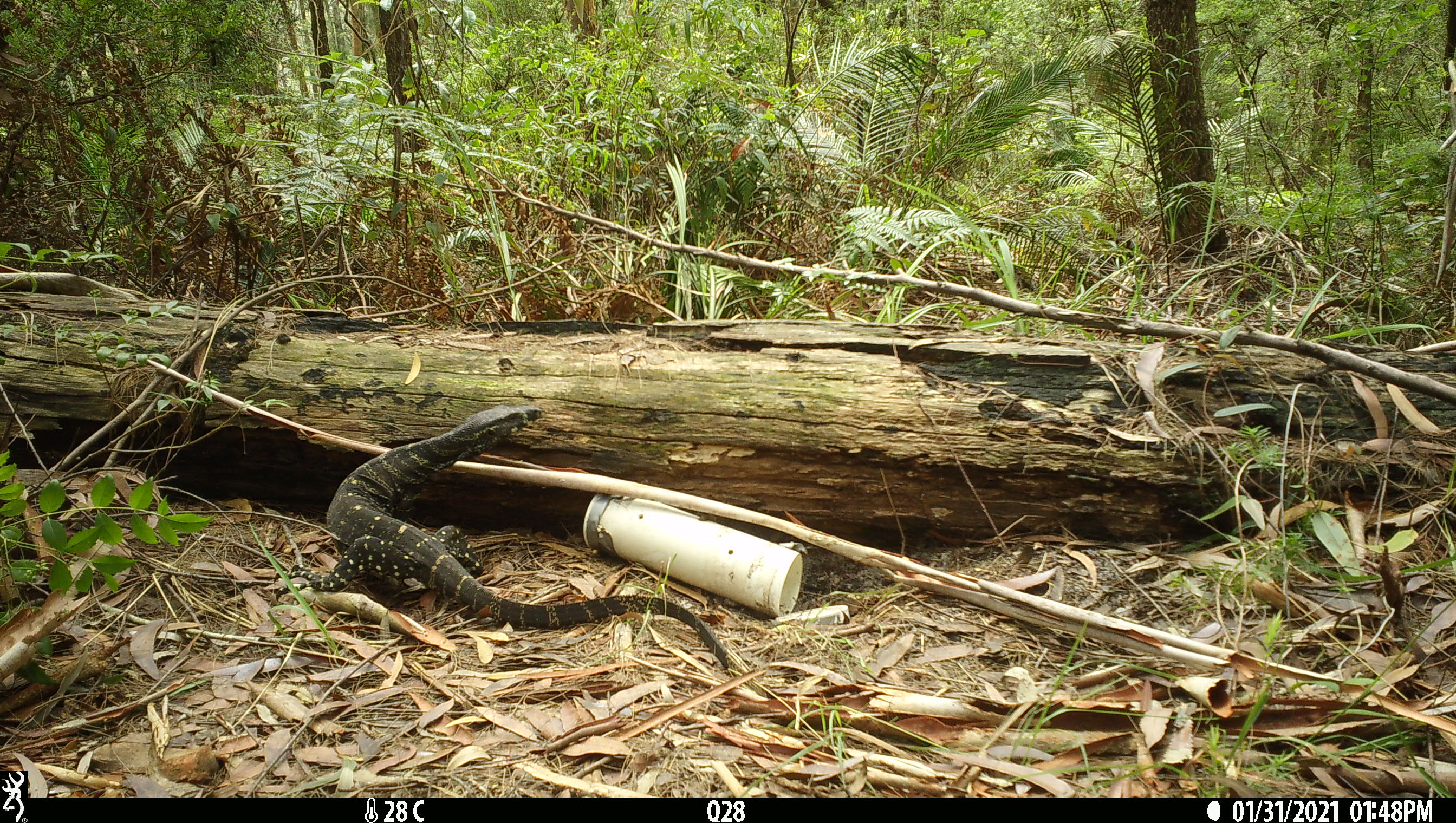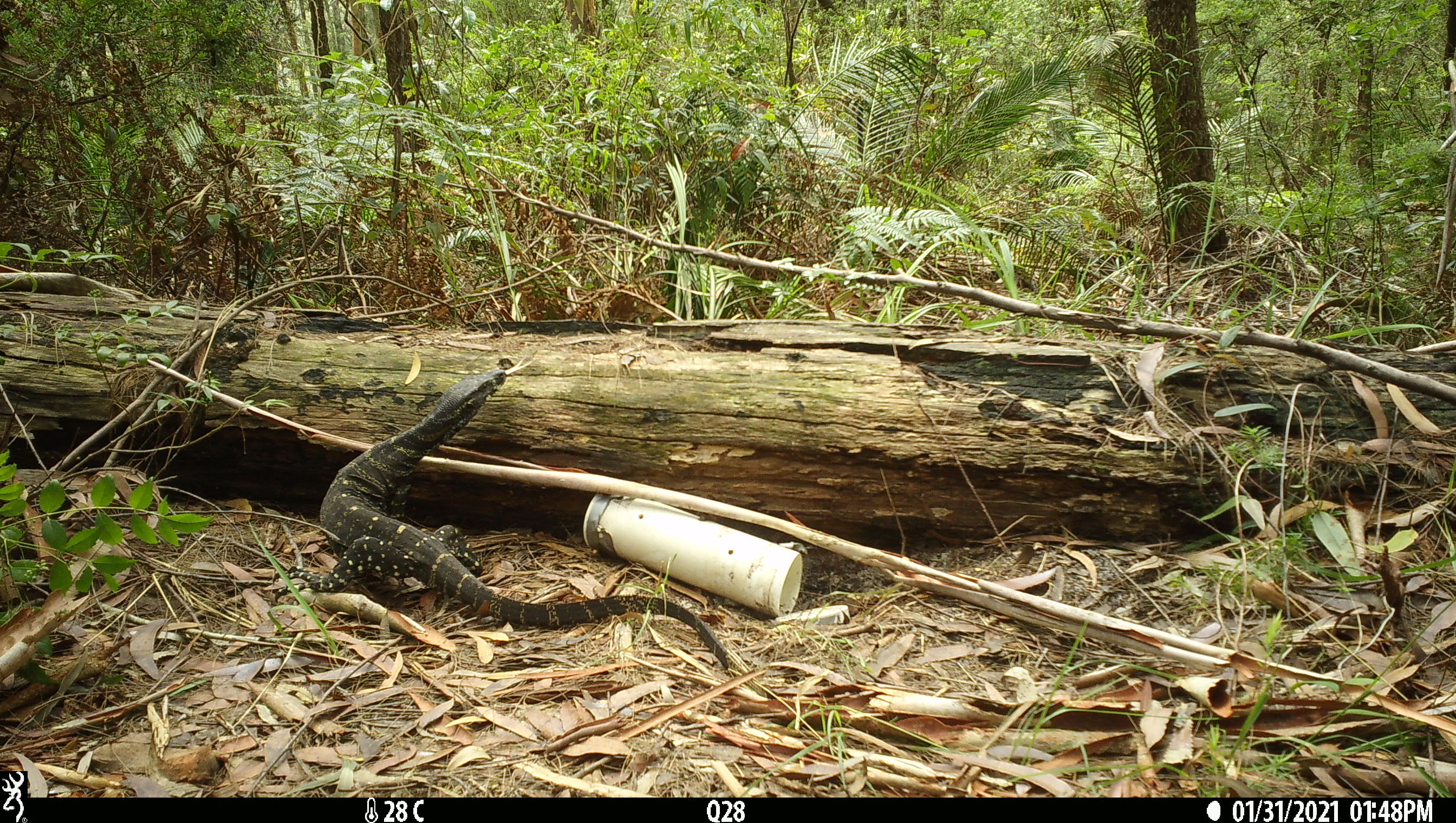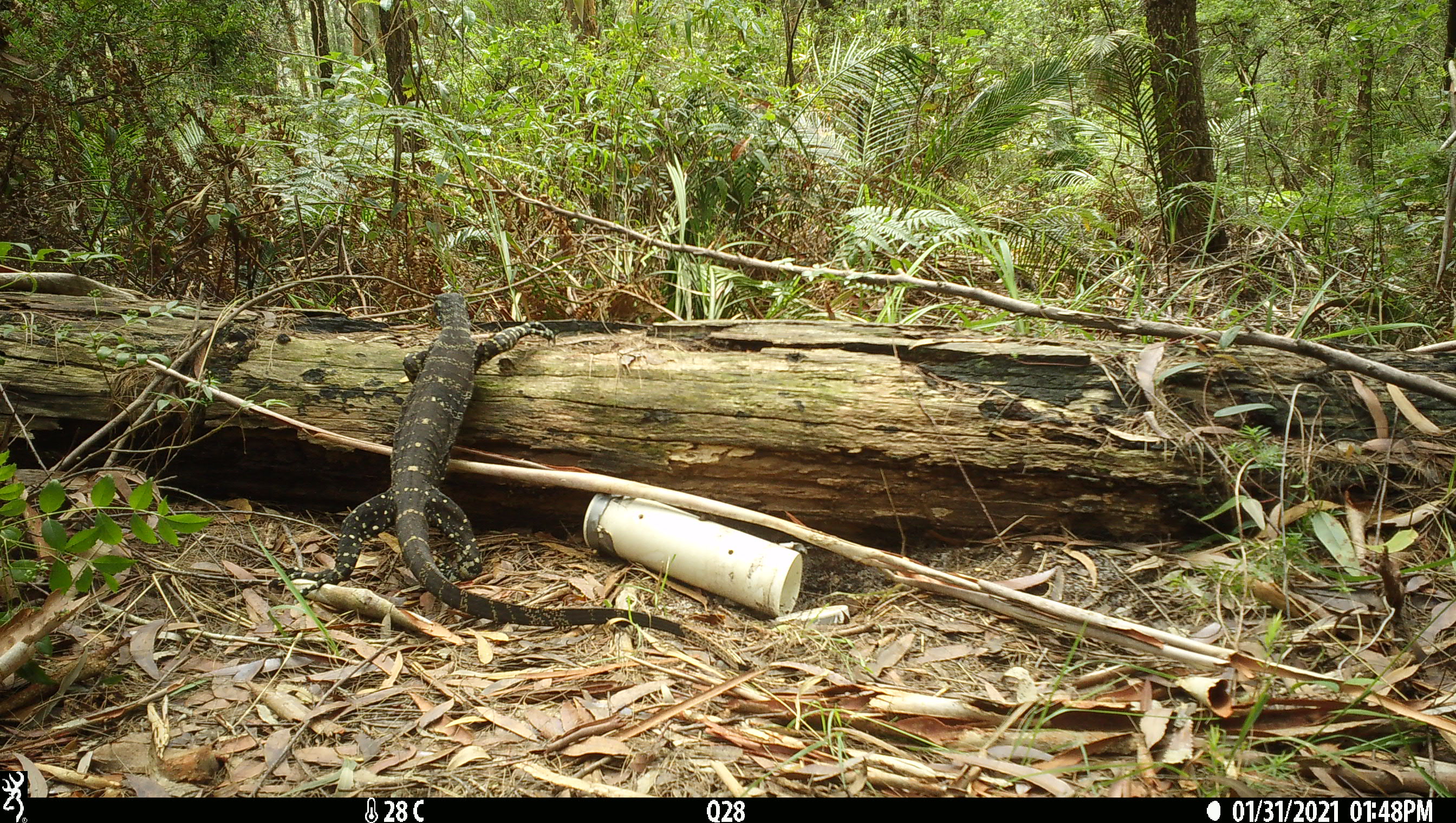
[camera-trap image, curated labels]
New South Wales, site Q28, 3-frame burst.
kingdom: Animalia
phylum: Chordata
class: Reptilia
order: Squamata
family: Varanidae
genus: Varanus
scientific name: Varanus varius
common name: lace monitor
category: goanna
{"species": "goanna (lace monitor) (Varanus varius)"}